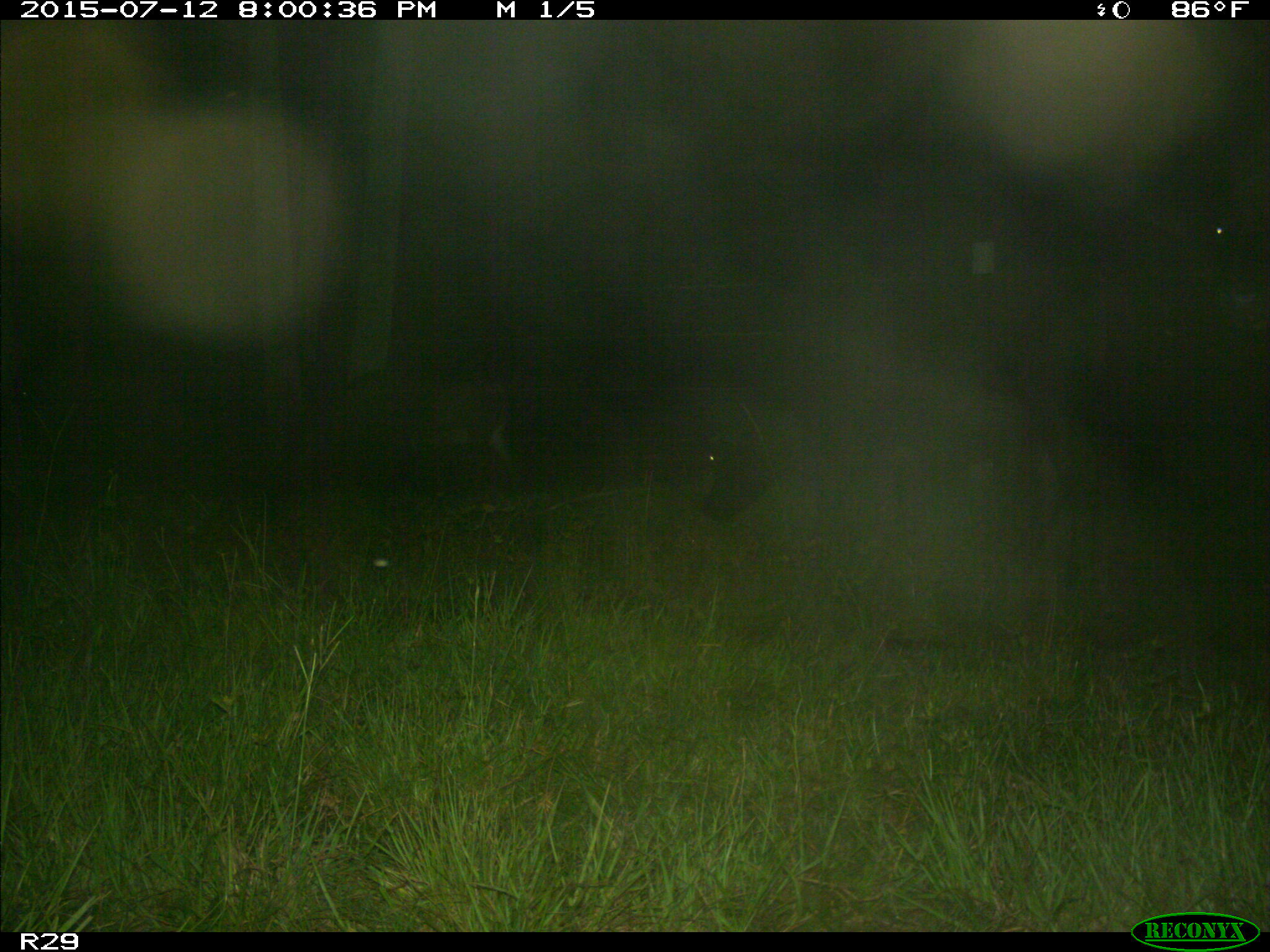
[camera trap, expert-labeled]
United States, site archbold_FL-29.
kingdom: Animalia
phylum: Chordata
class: Mammalia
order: Artiodactyla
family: Bovidae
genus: Bos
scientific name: Bos taurus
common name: domestic cow